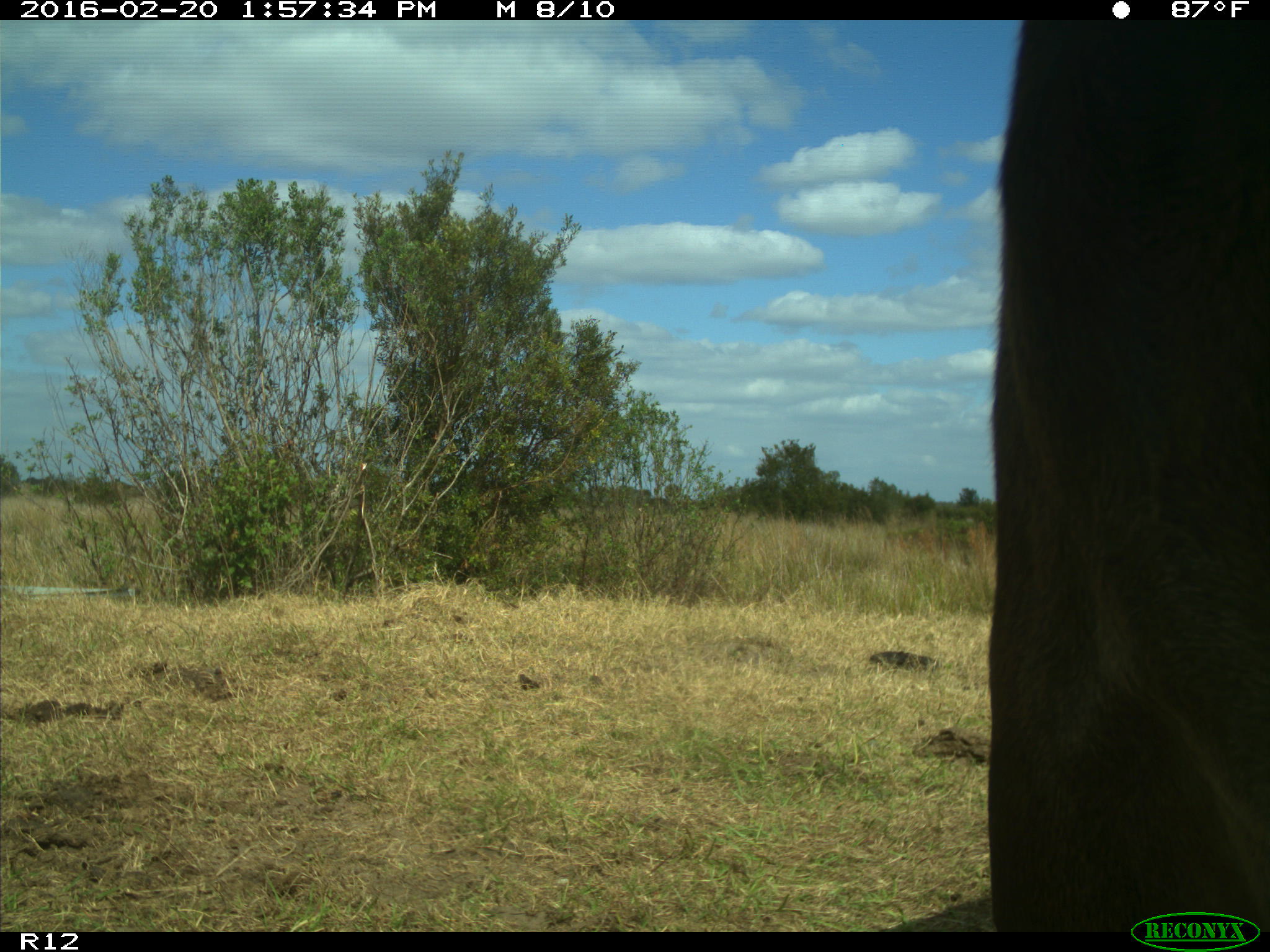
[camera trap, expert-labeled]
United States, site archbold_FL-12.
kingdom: Animalia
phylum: Chordata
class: Mammalia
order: Artiodactyla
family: Bovidae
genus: Bos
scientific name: Bos taurus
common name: domestic cow